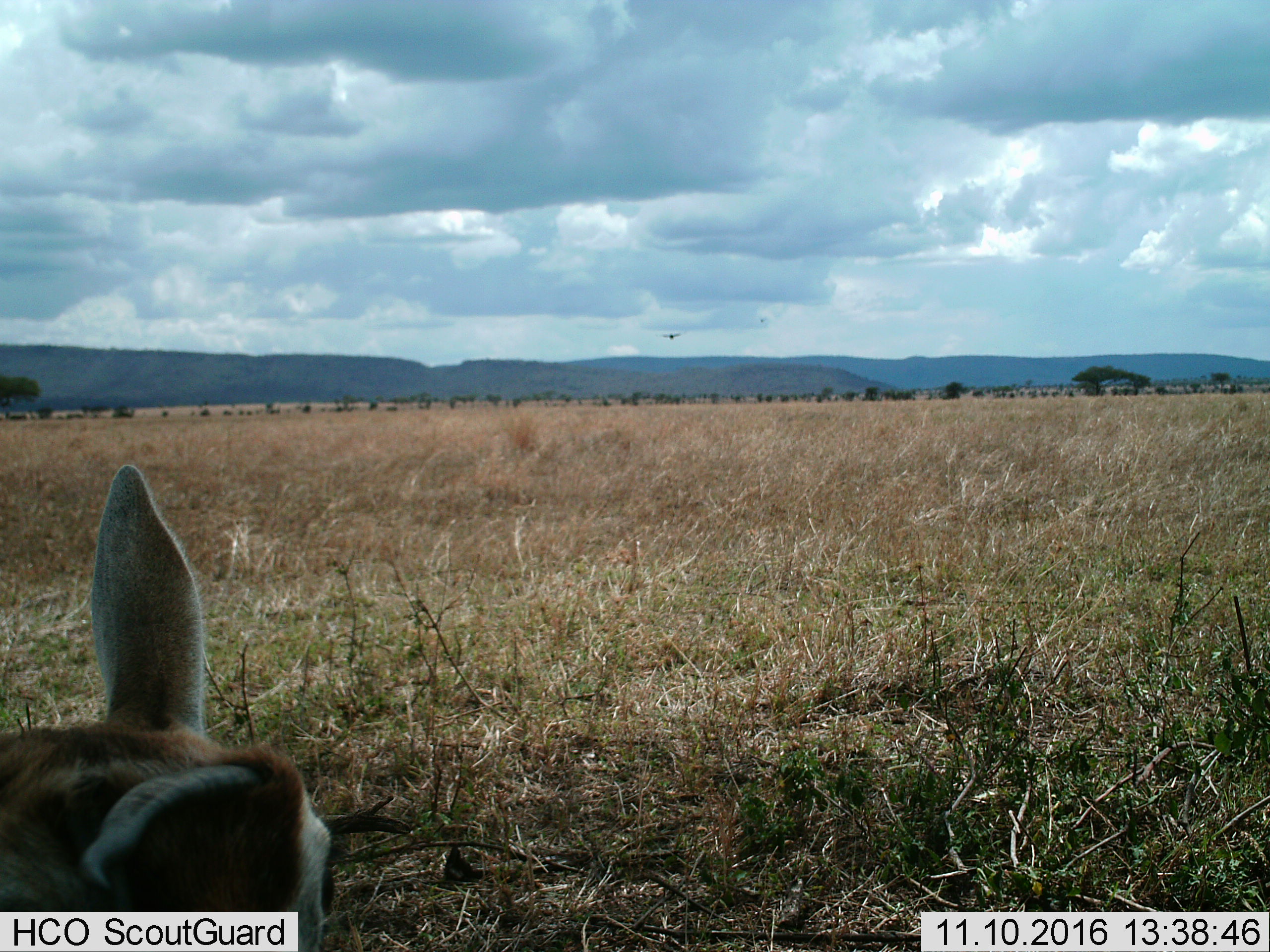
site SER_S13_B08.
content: unidentified animal